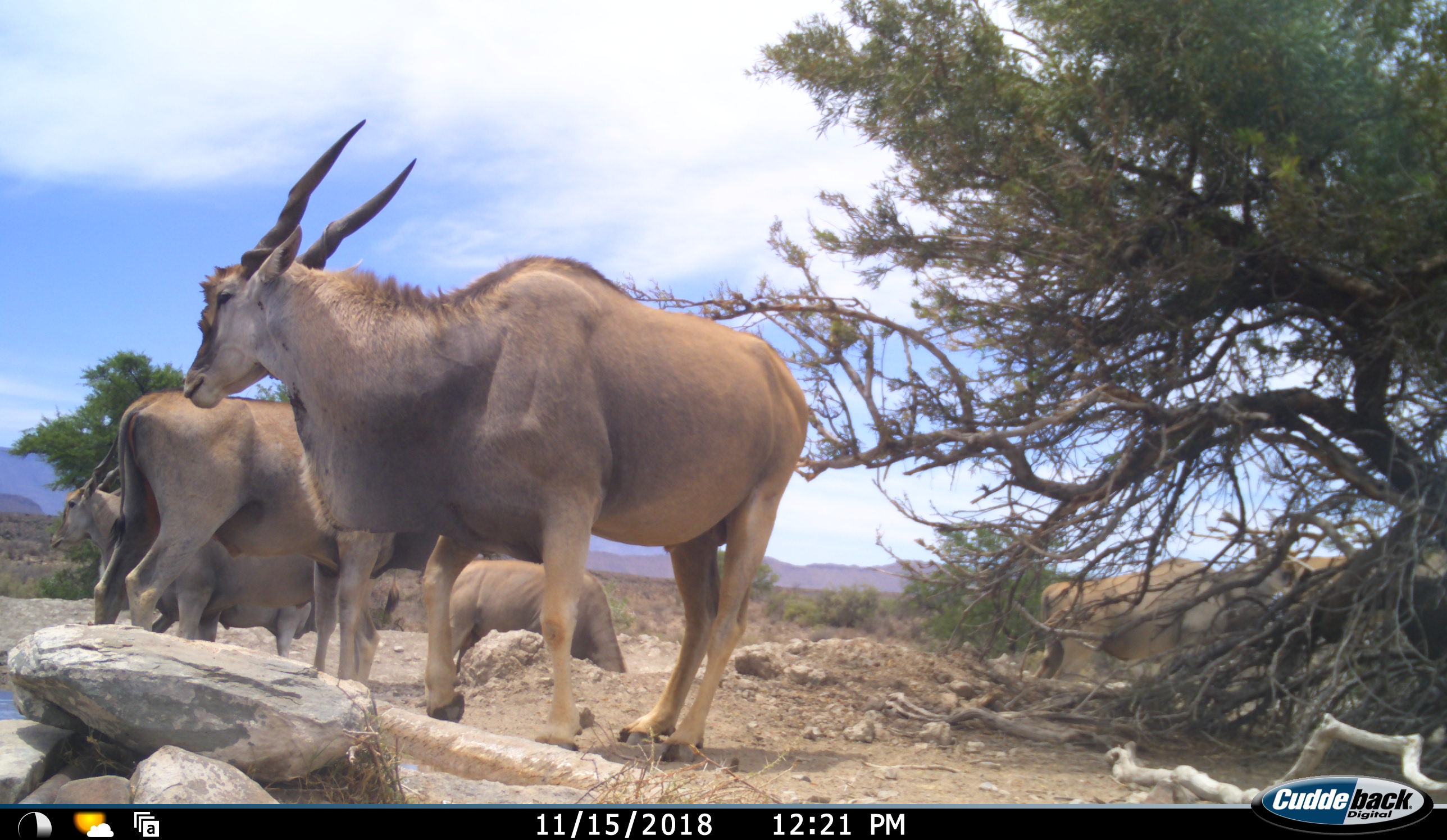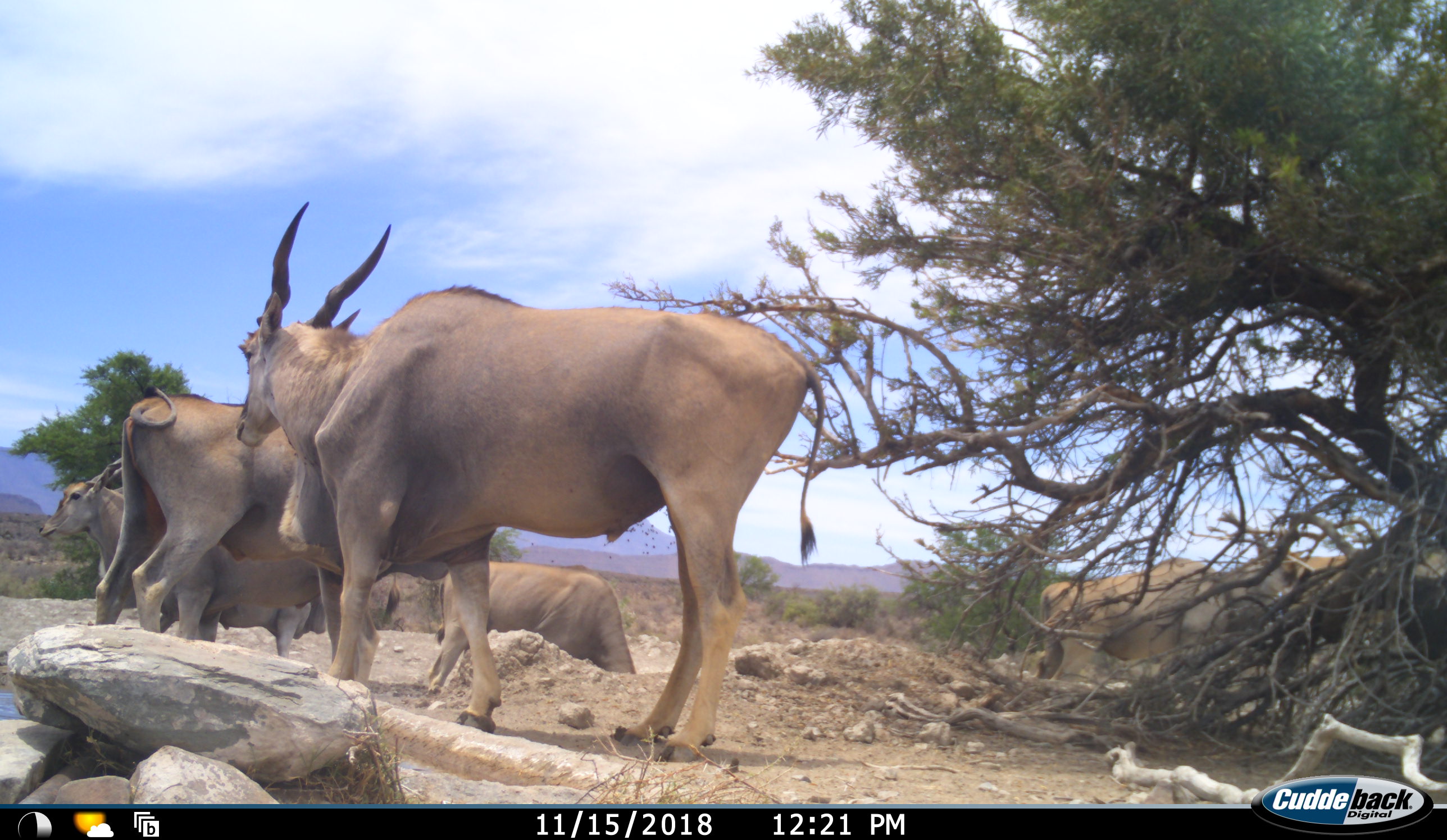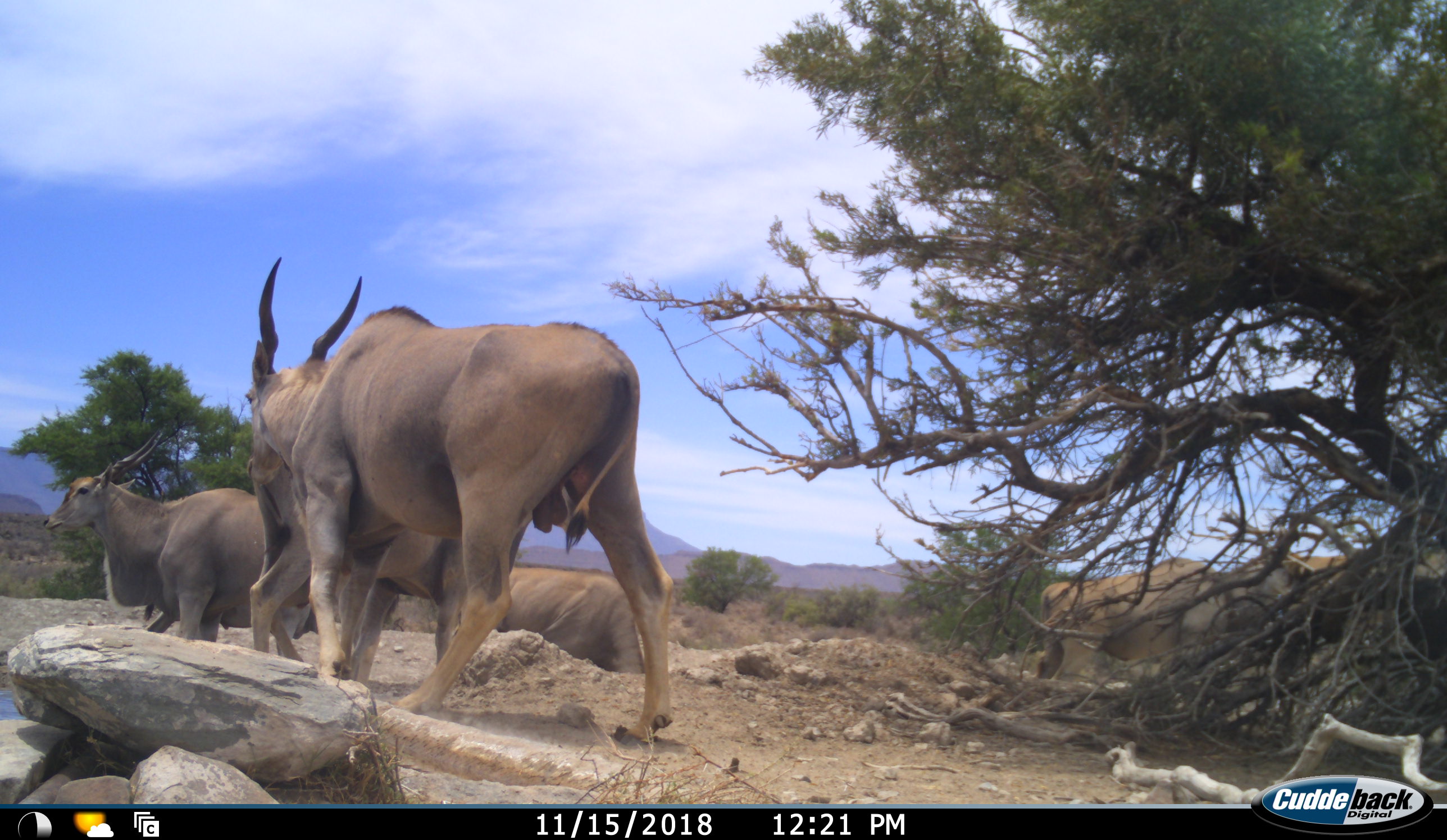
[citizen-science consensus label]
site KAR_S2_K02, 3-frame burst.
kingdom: Animalia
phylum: Chordata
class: Mammalia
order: Artiodactyla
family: Bovidae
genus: Tragelaphus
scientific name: Tragelaphus oryx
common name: eland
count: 6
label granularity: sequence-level